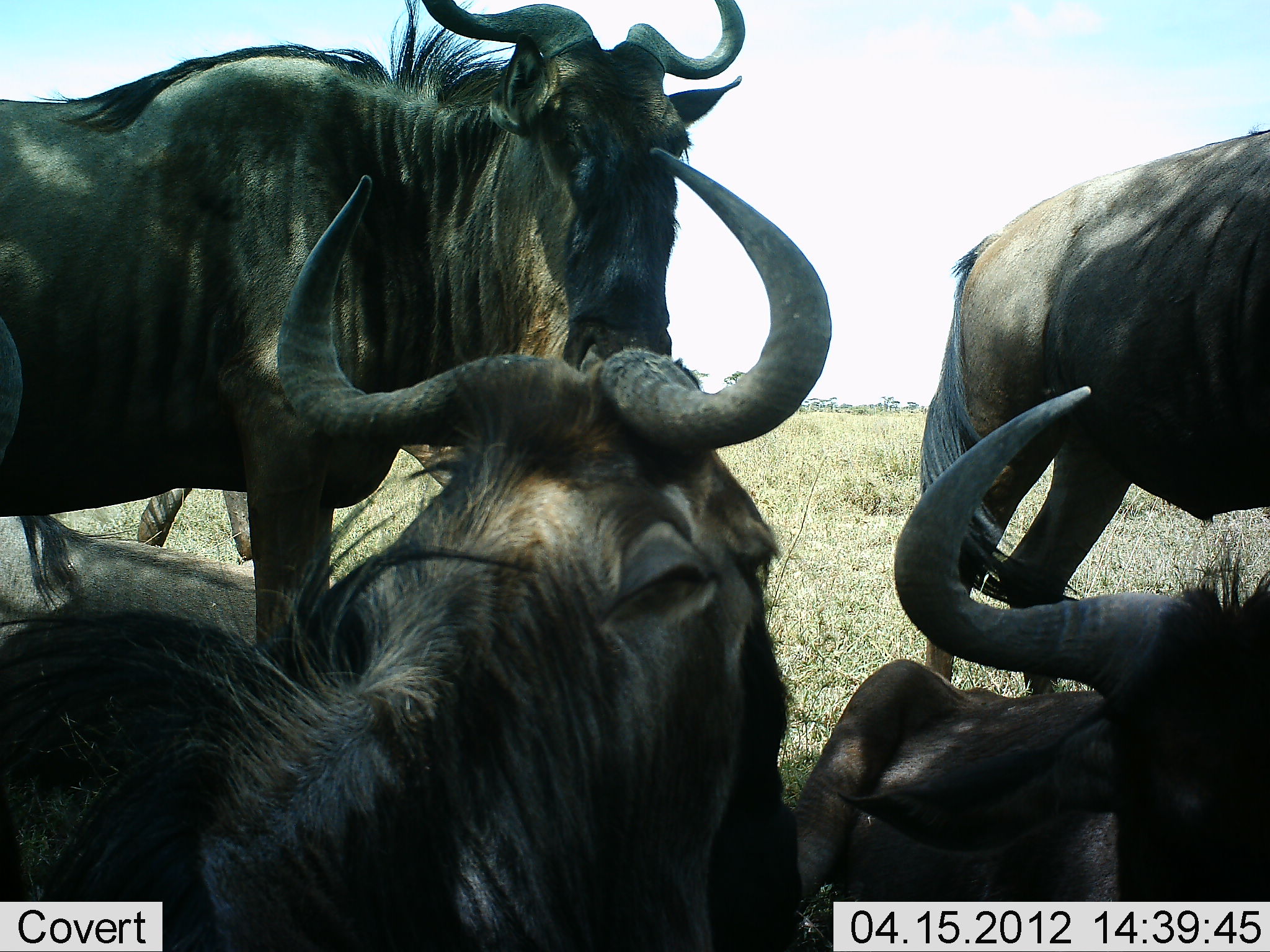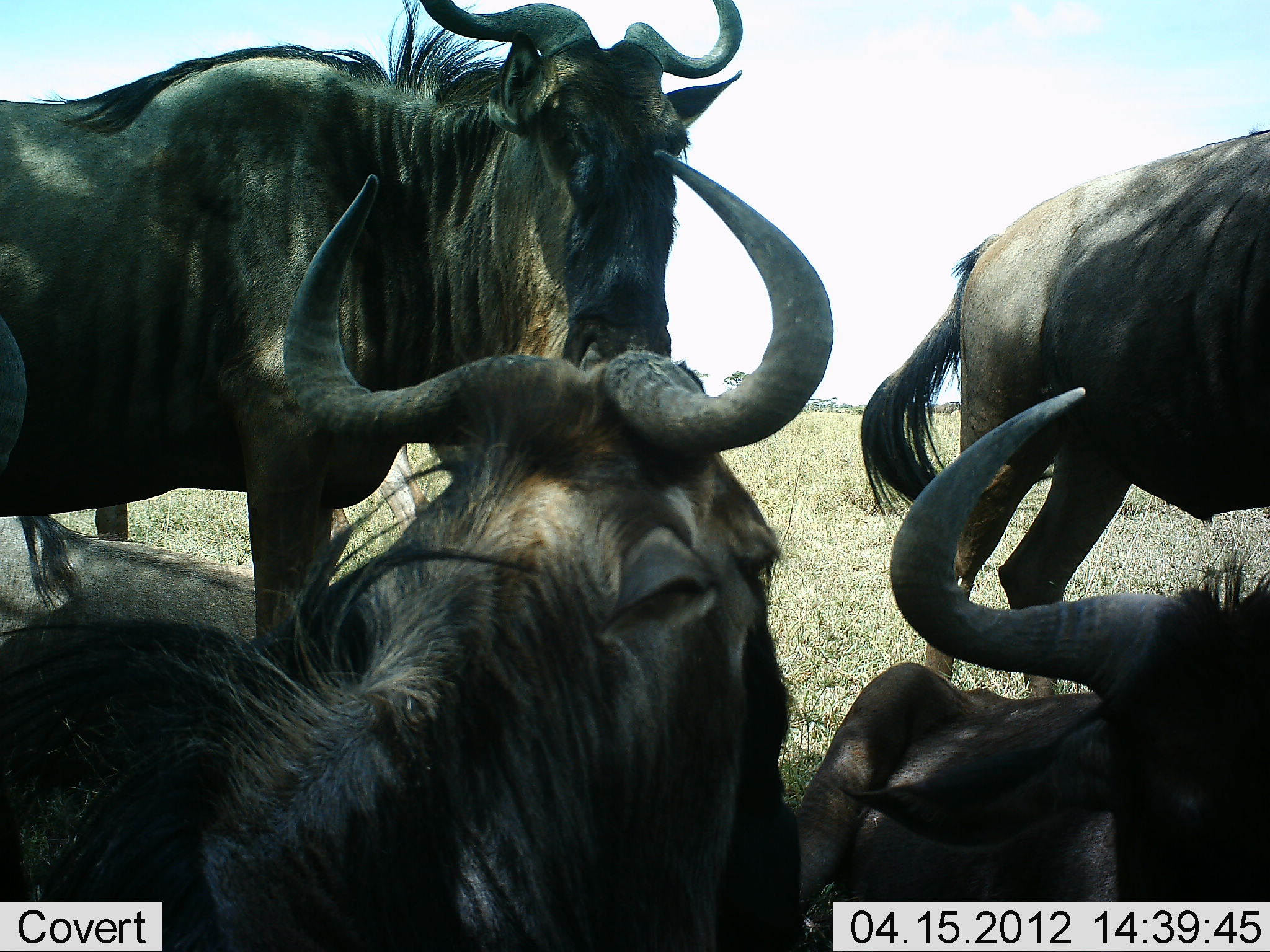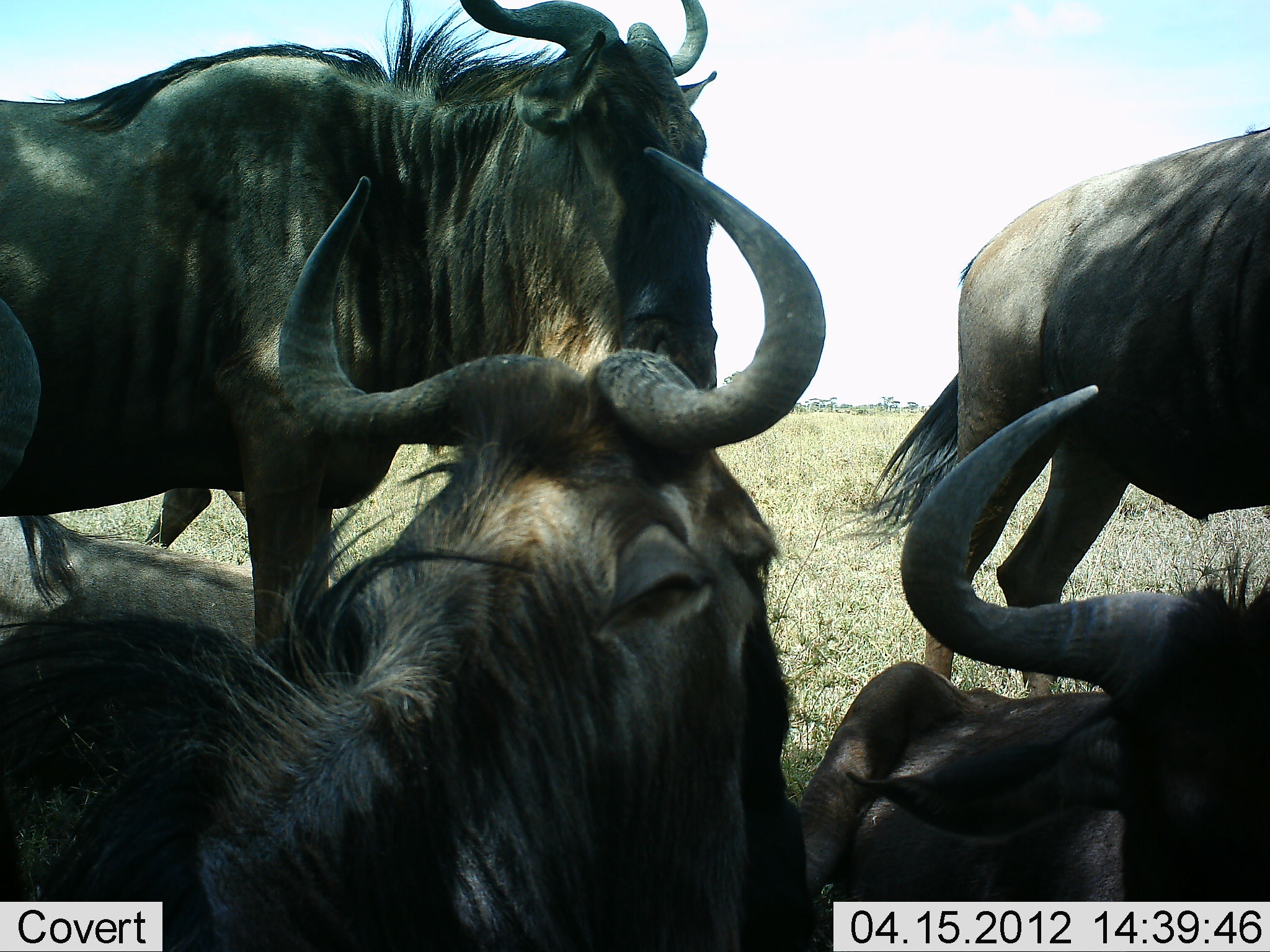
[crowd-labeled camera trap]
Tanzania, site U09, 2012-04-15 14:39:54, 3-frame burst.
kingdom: Animalia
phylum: Chordata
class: Mammalia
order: Artiodactyla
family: Bovidae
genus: Connochaetes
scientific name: Connochaetes taurinus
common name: blue wildebeest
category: wildebeest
Wildebeest (blue wildebeest) (Connochaetes taurinus), count 5. Behavior (volunteer vote fractions): standing 76%, resting 90%, moving 5%, interacting 0%. Young present (vote fraction): 0%. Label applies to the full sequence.